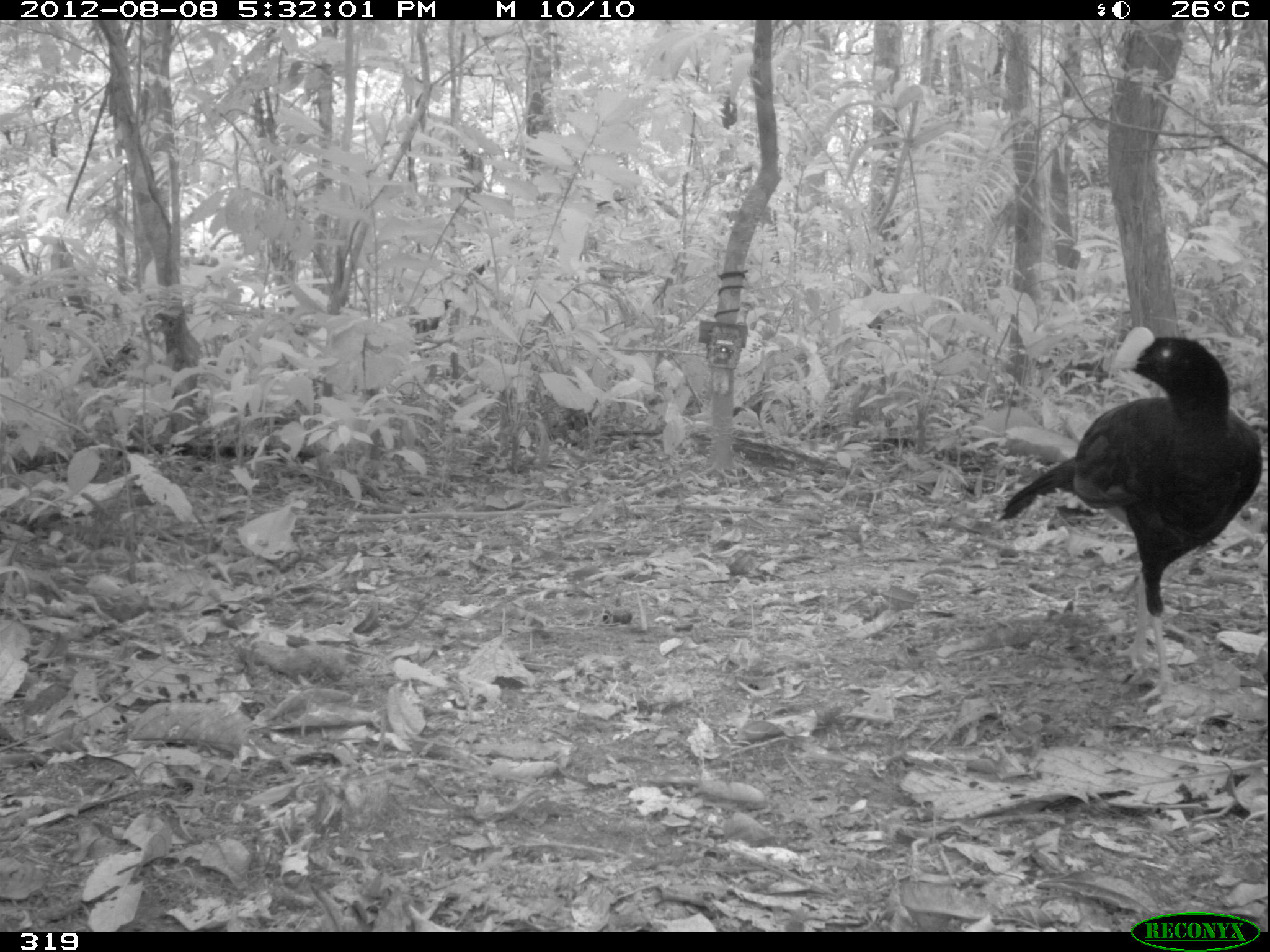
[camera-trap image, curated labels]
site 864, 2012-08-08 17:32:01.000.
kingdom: Animalia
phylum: Chordata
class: Aves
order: Galliformes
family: Cracidae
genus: Mitu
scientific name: Mitu tuberosum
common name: razor-billed curassow